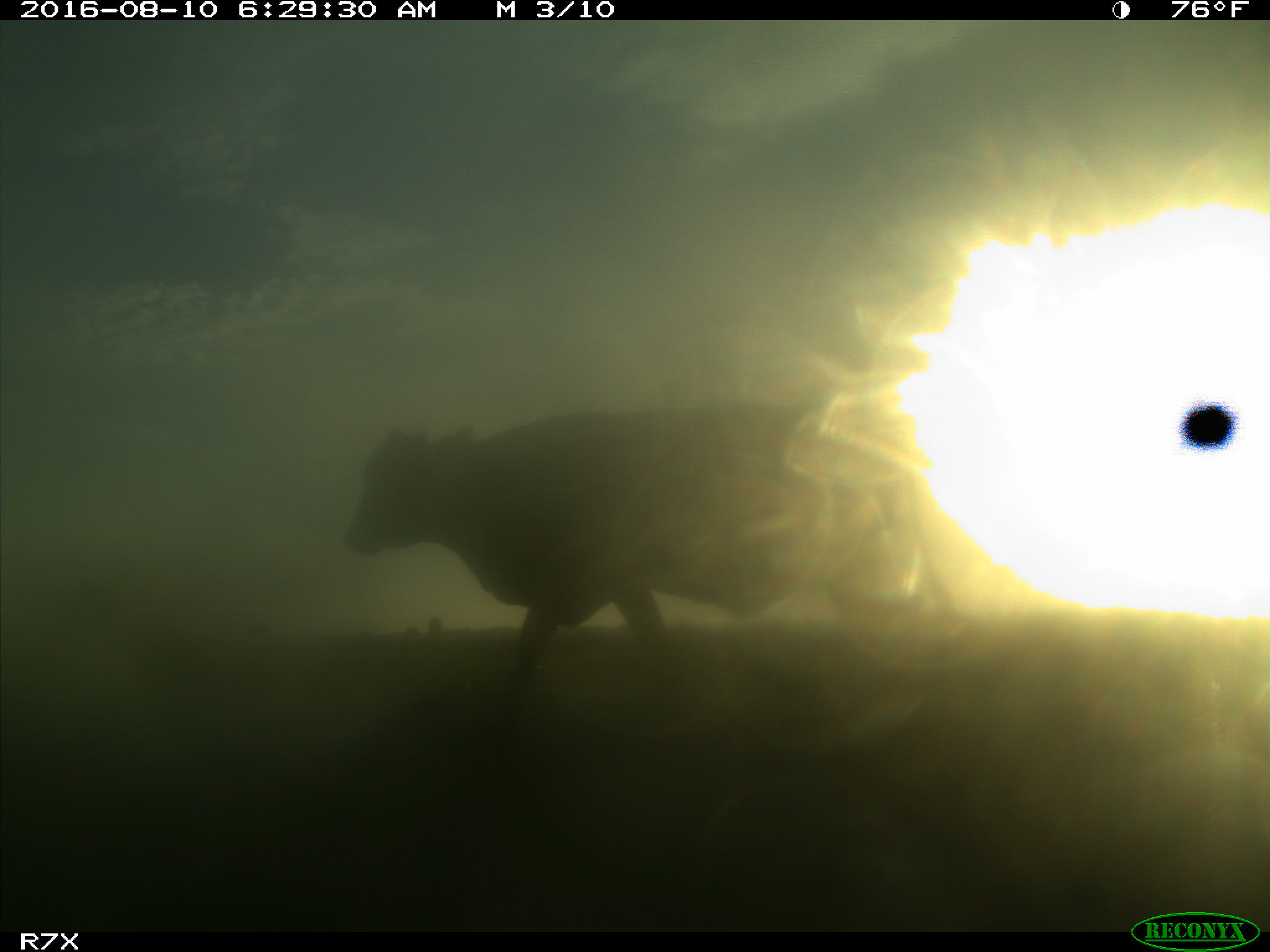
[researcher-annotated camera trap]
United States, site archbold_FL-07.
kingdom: Animalia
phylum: Chordata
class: Mammalia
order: Artiodactyla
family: Bovidae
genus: Bos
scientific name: Bos taurus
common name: domestic cow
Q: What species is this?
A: Bos taurus (domestic cow).